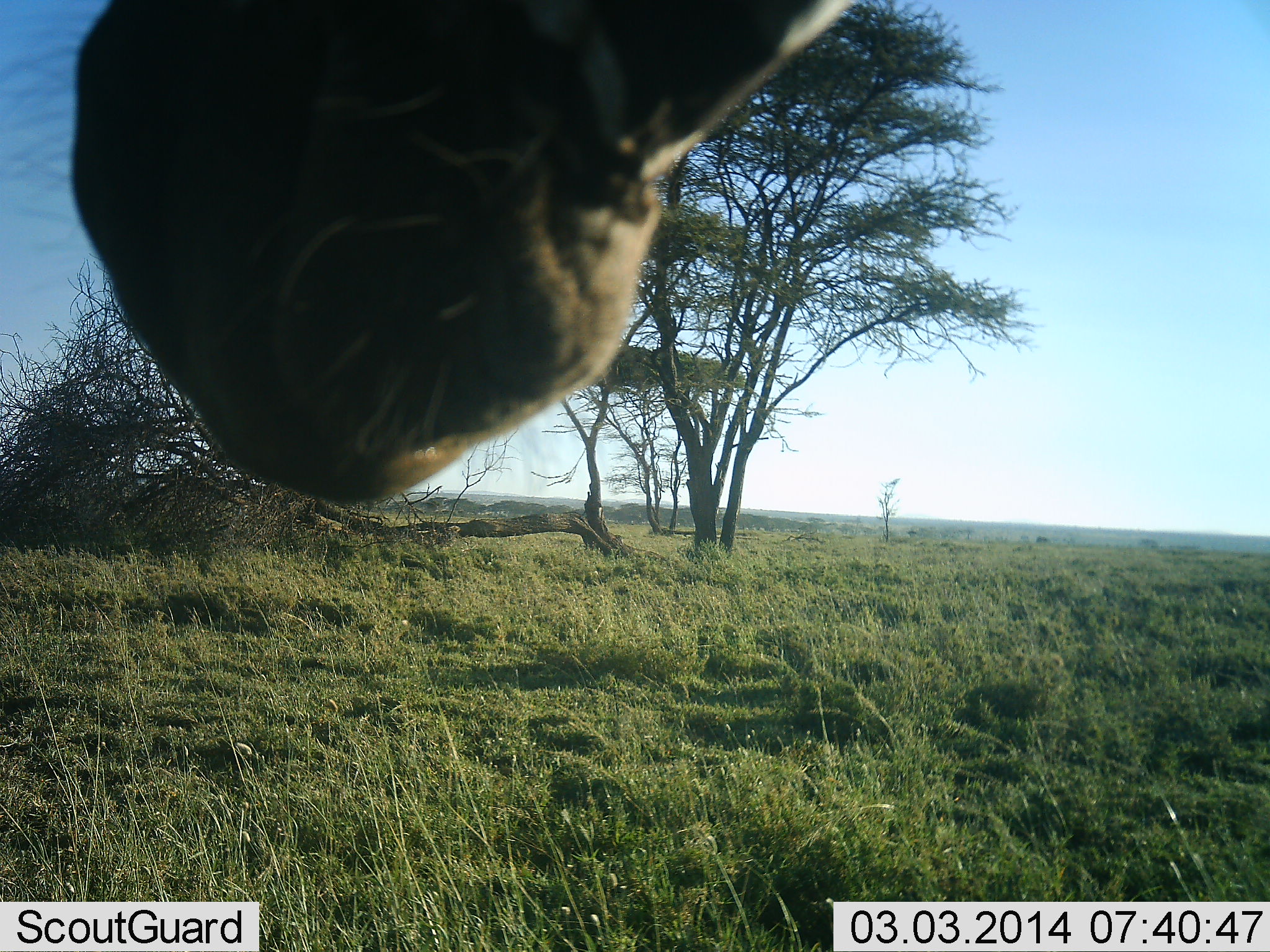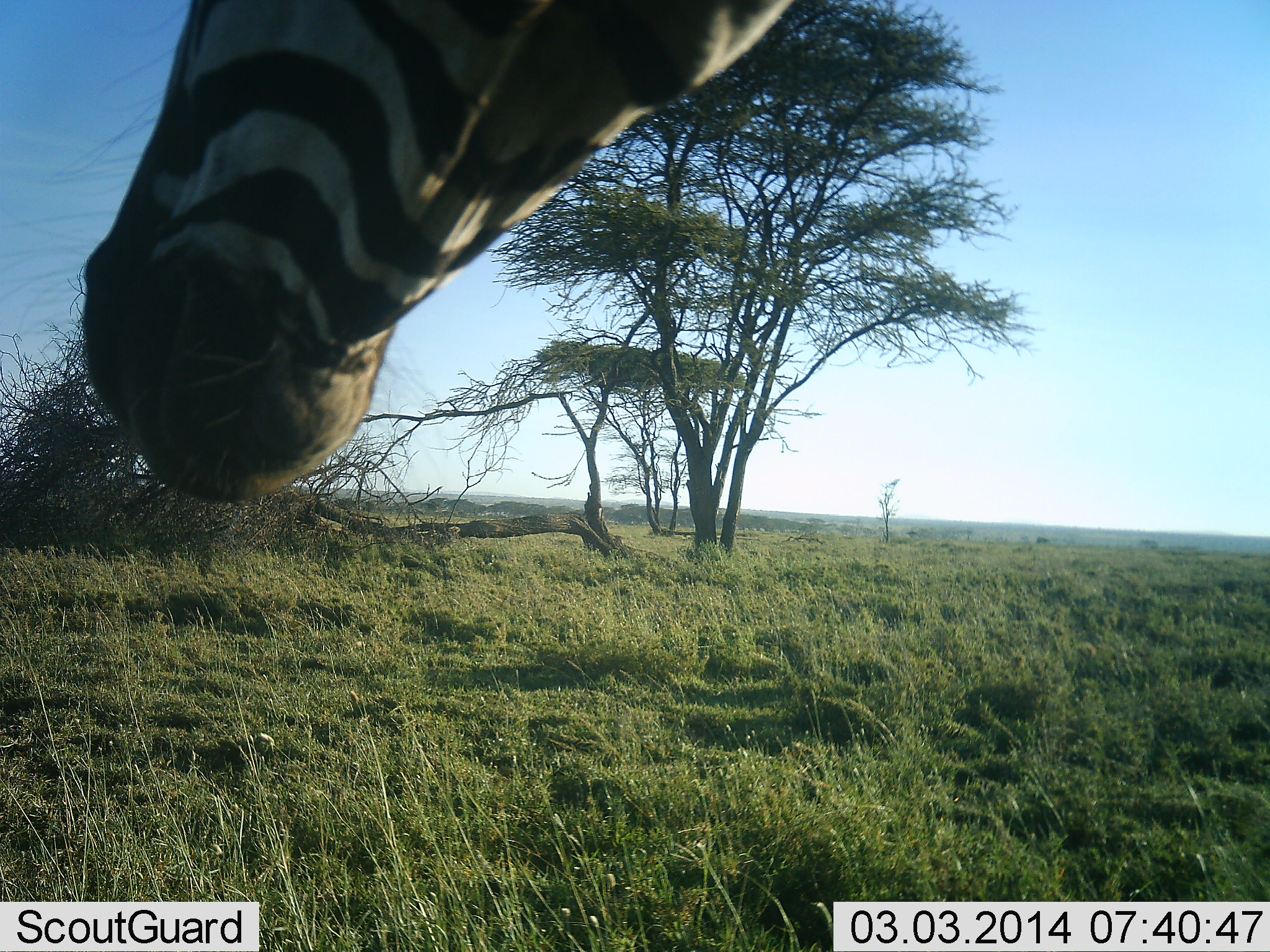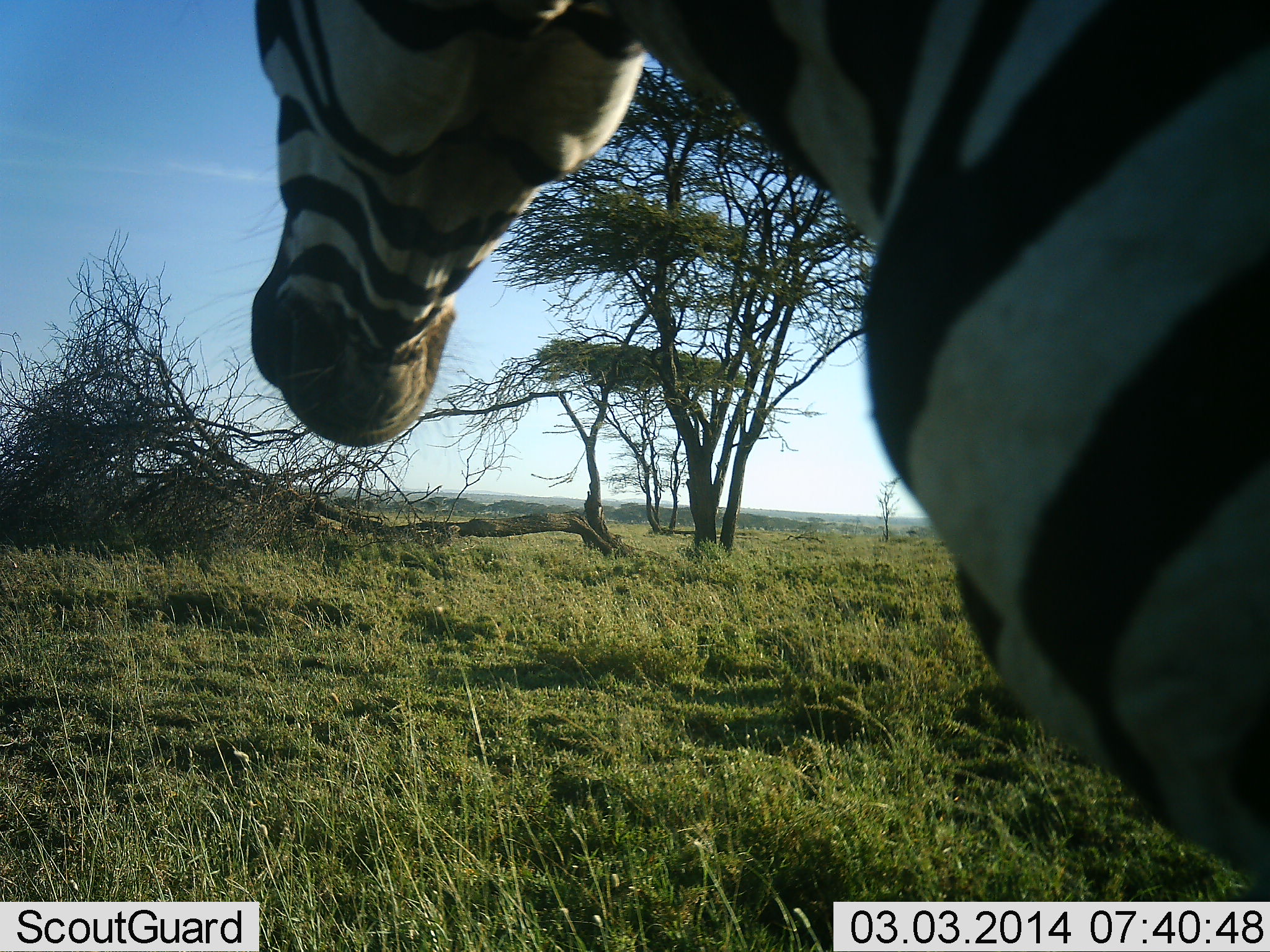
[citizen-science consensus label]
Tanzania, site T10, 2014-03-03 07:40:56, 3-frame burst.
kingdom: Animalia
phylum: Chordata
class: Mammalia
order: Perissodactyla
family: Equidae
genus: Equus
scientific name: Equus quagga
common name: plains zebra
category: zebra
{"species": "zebra (plains zebra) (Equus quagga)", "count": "1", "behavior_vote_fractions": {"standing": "40%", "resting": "0%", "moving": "60%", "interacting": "0%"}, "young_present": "0%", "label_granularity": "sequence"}